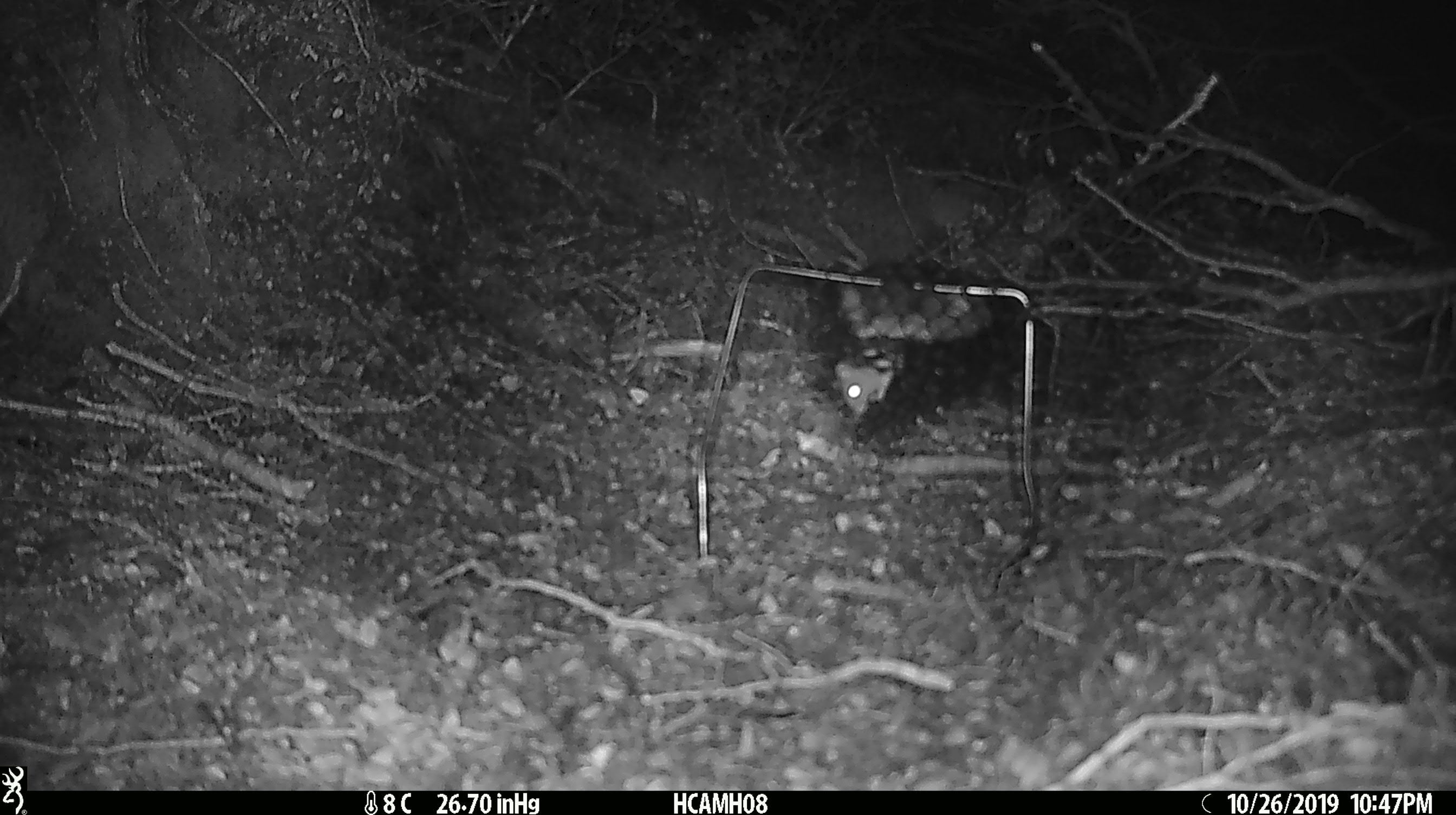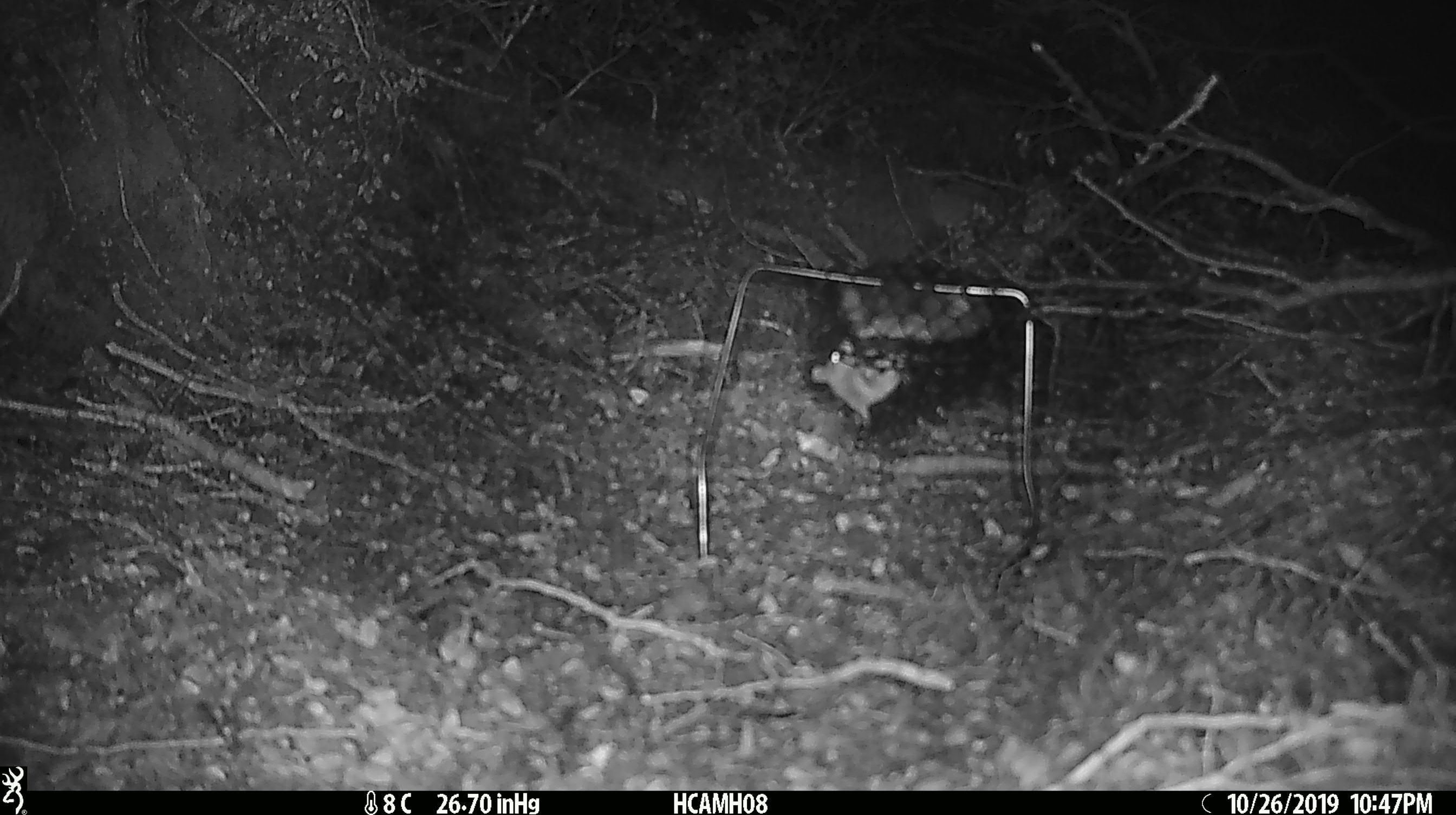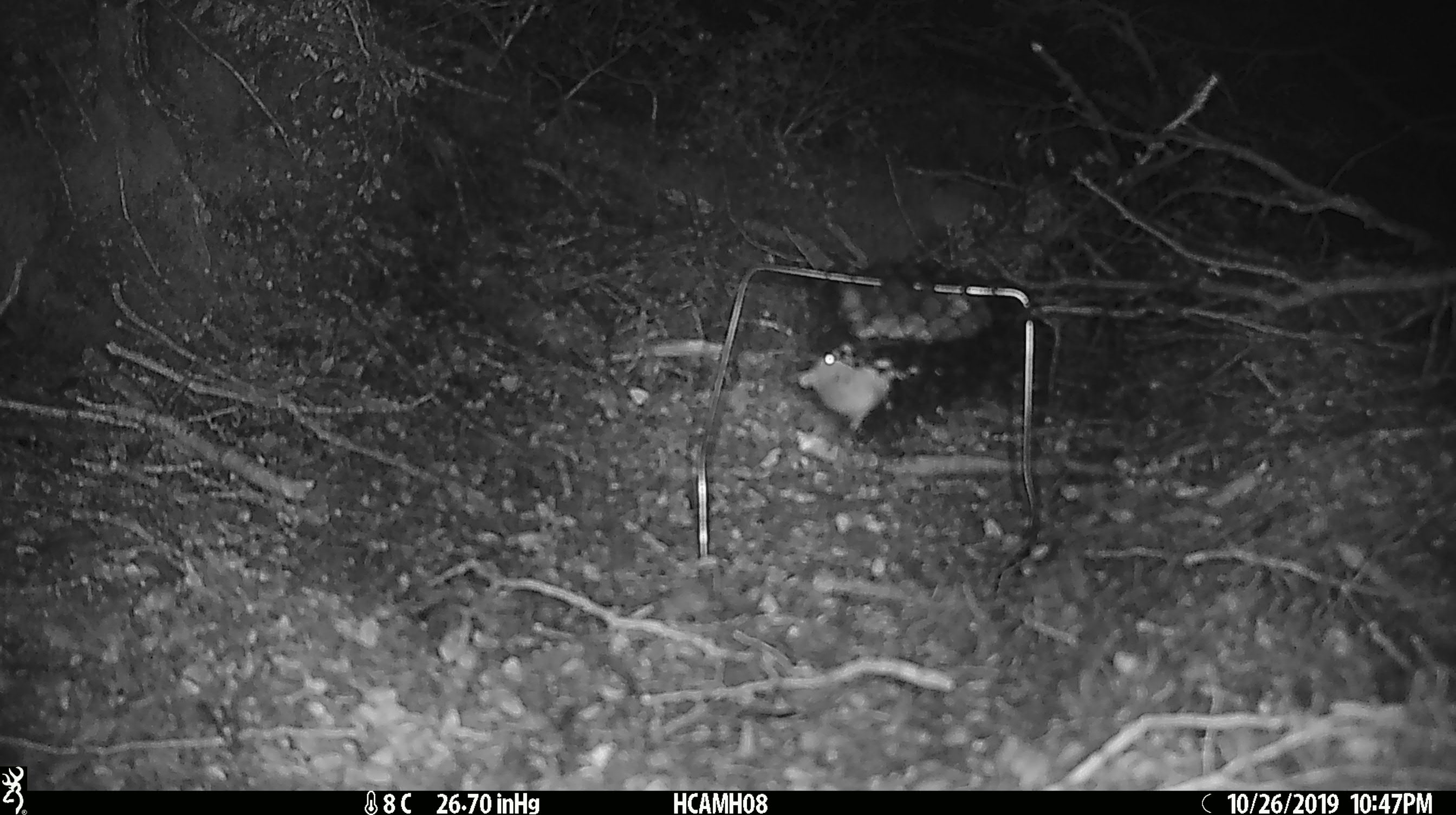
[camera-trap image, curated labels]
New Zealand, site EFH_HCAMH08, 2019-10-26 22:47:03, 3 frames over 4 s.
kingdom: Animalia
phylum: Chordata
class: Mammalia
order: Rodentia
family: Muridae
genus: Mus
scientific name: Mus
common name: mouse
Mouse (Mus).